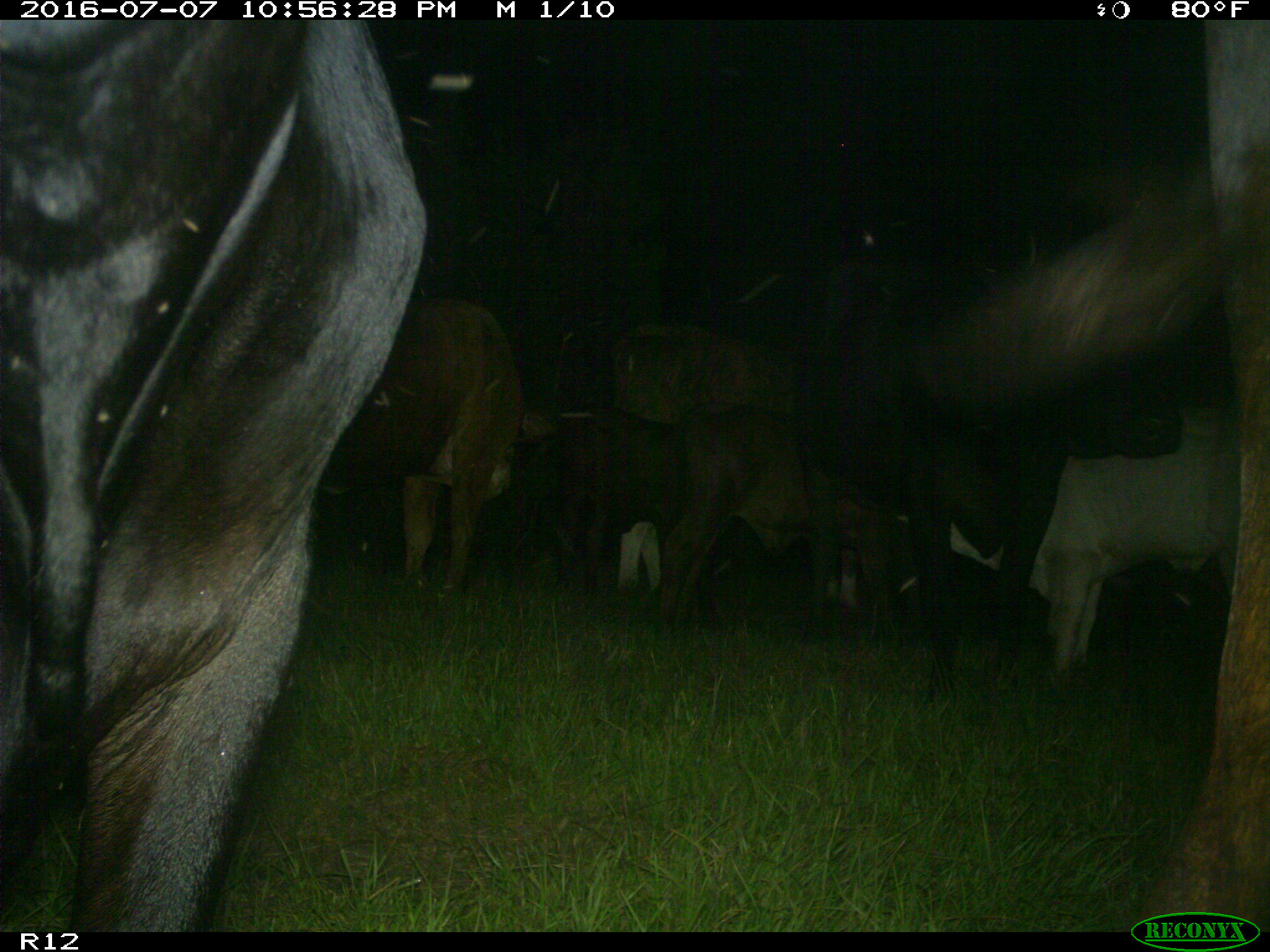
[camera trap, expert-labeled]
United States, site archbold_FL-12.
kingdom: Animalia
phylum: Chordata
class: Mammalia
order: Artiodactyla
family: Bovidae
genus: Bos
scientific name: Bos taurus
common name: domestic cow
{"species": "Bos taurus (domestic cow)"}